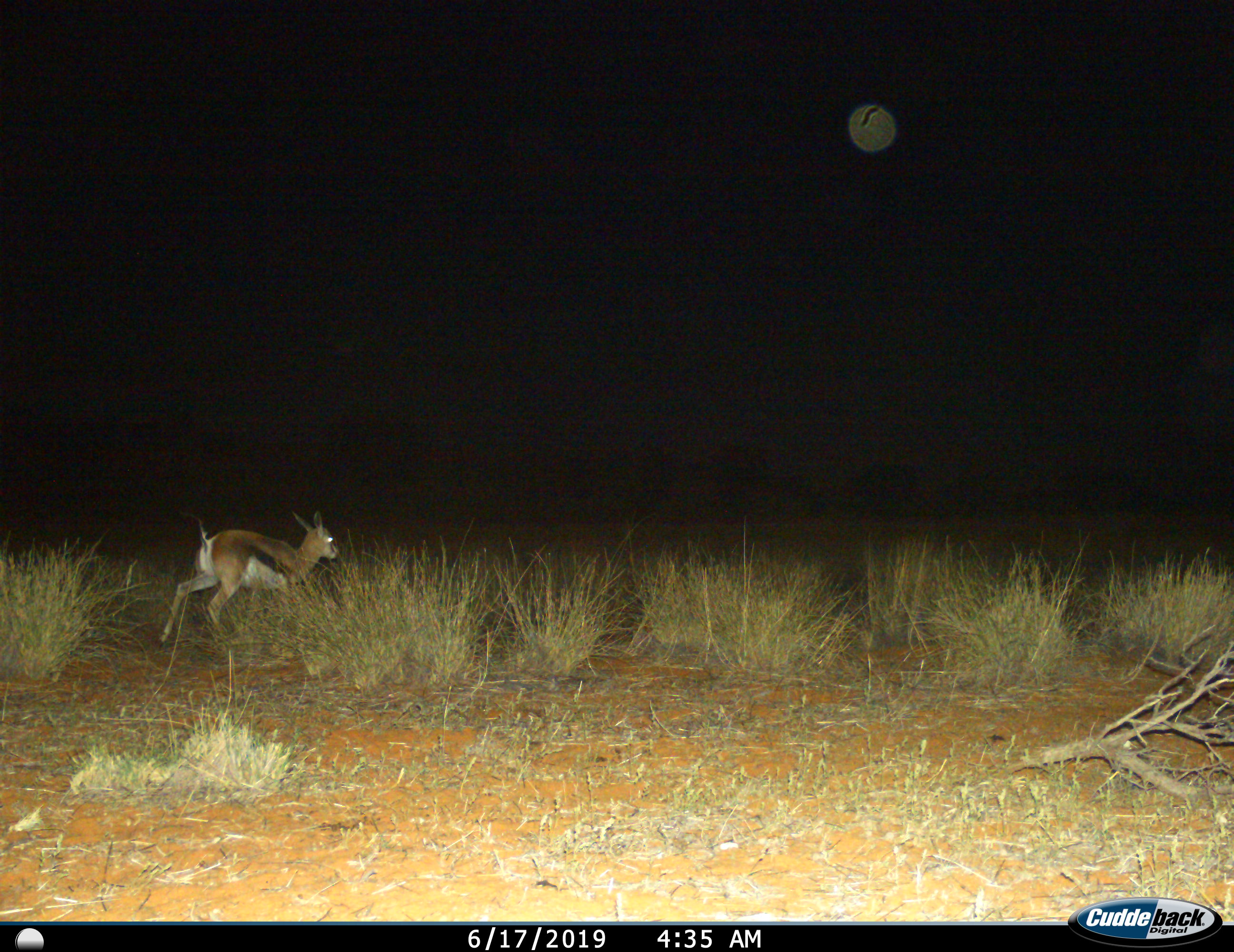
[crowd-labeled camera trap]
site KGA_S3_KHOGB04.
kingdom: Animalia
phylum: Chordata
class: Mammalia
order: Artiodactyla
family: Bovidae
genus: Antidorcas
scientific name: Antidorcas marsupialis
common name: springbok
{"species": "springbok (Antidorcas marsupialis)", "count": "1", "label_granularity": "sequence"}